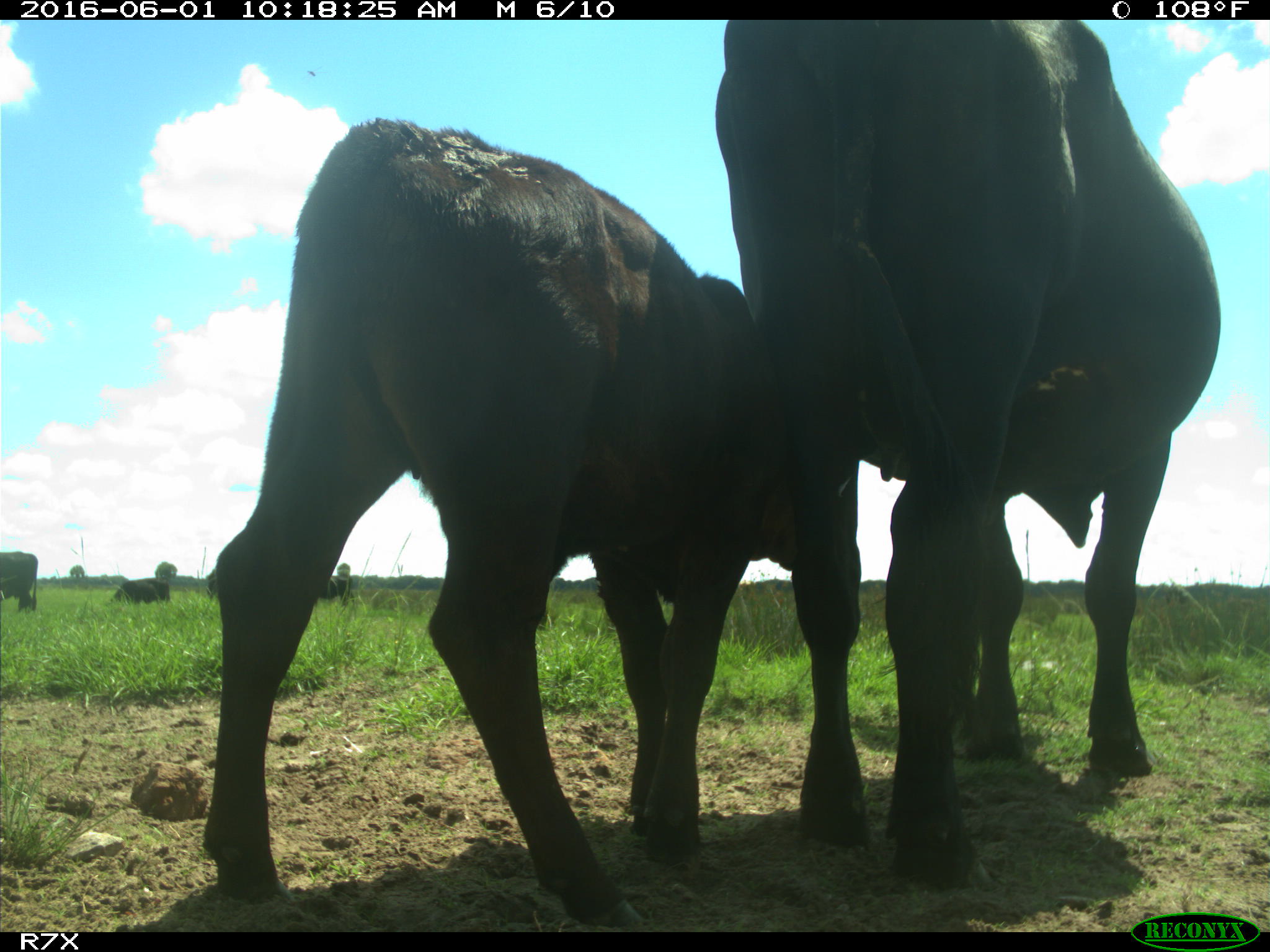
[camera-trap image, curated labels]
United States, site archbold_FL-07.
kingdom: Animalia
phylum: Chordata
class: Mammalia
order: Artiodactyla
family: Bovidae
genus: Bos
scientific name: Bos taurus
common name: domestic cow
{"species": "Bos taurus (domestic cow)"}